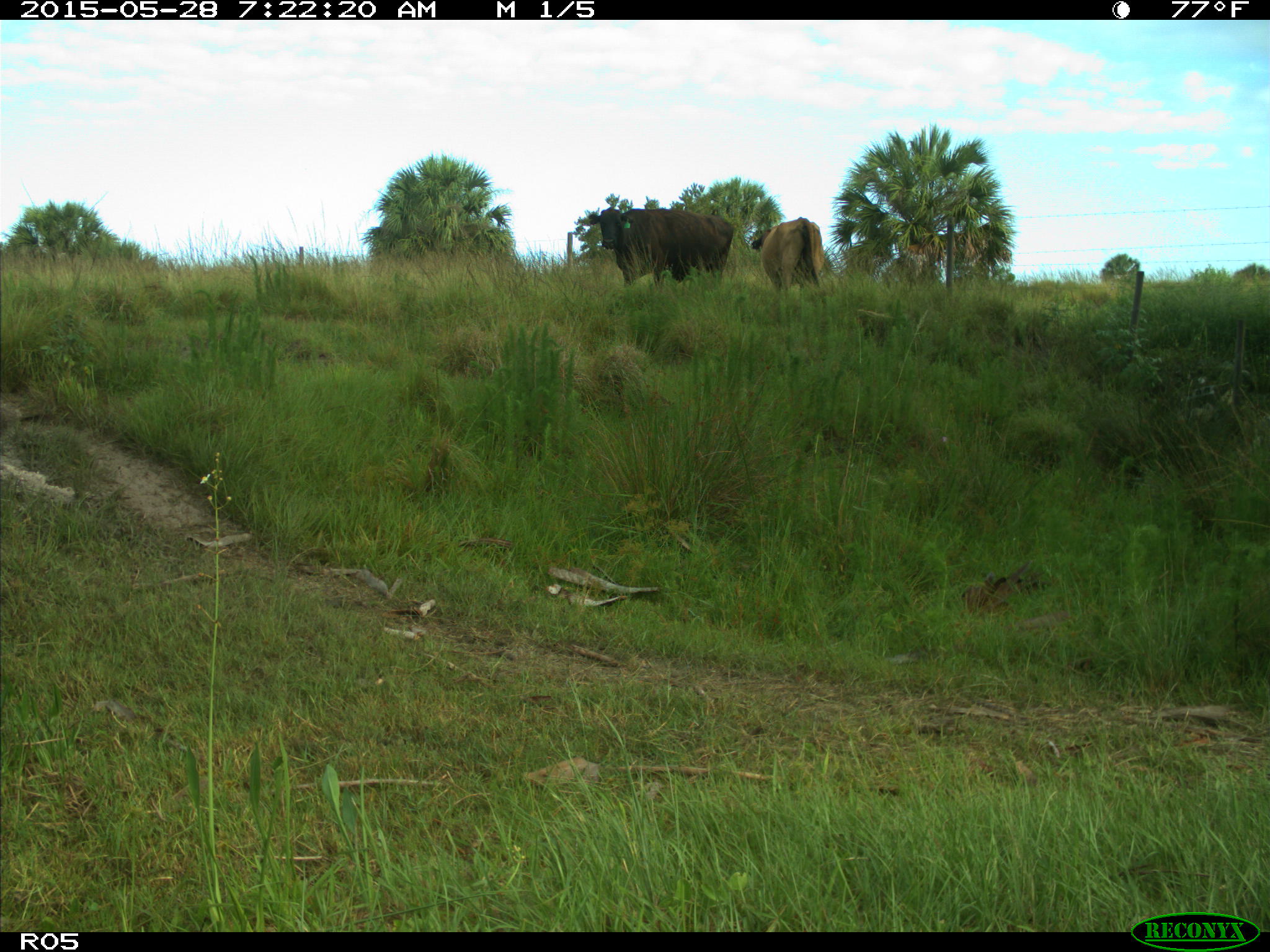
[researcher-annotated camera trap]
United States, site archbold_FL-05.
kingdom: Animalia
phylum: Chordata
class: Mammalia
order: Artiodactyla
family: Bovidae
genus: Bos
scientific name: Bos taurus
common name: domestic cow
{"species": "Bos taurus (domestic cow)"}